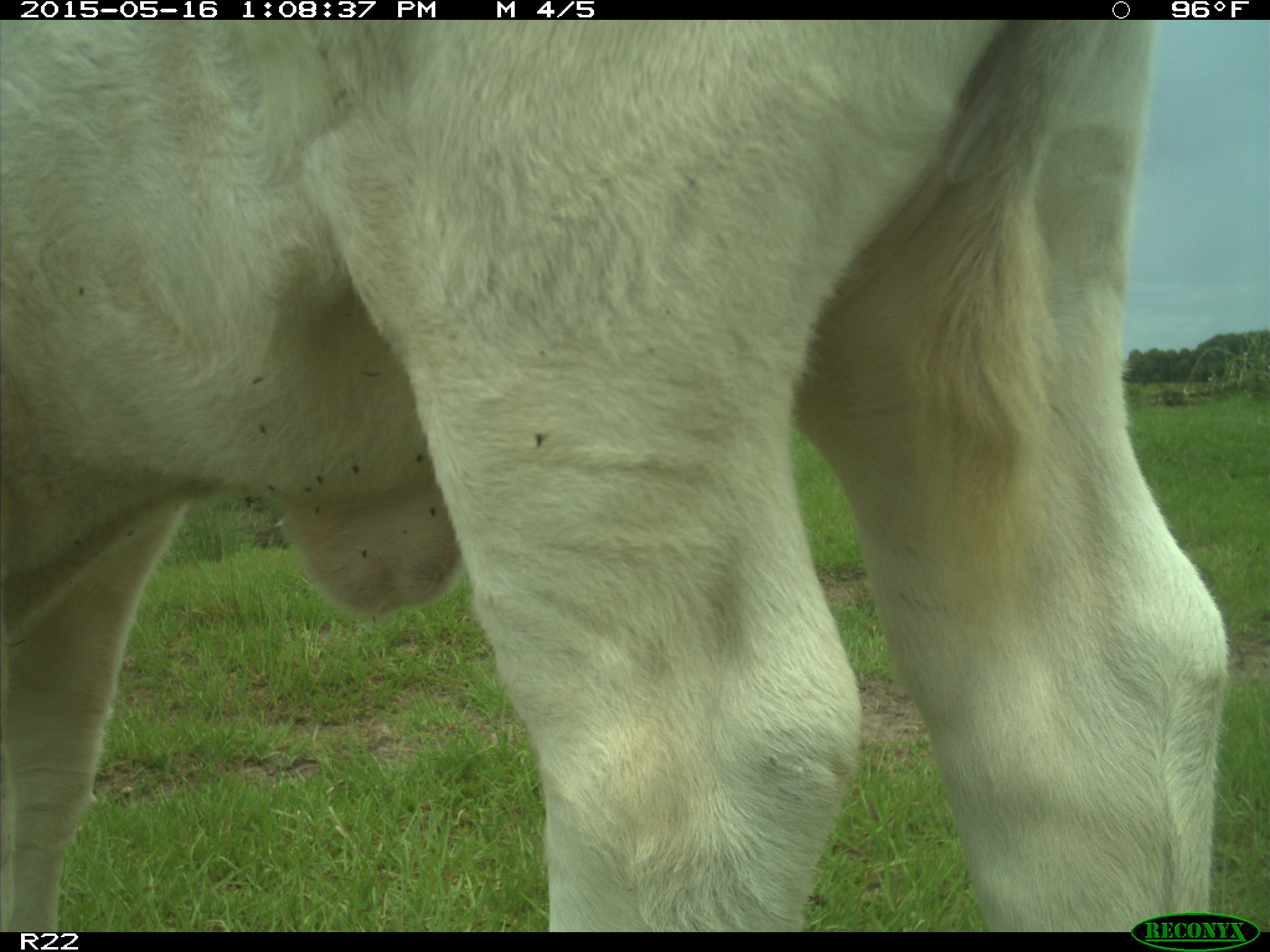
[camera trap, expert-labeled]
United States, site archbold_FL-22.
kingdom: Animalia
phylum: Chordata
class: Mammalia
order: Artiodactyla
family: Bovidae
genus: Bos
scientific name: Bos taurus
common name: domestic cow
Bos taurus (domestic cow).